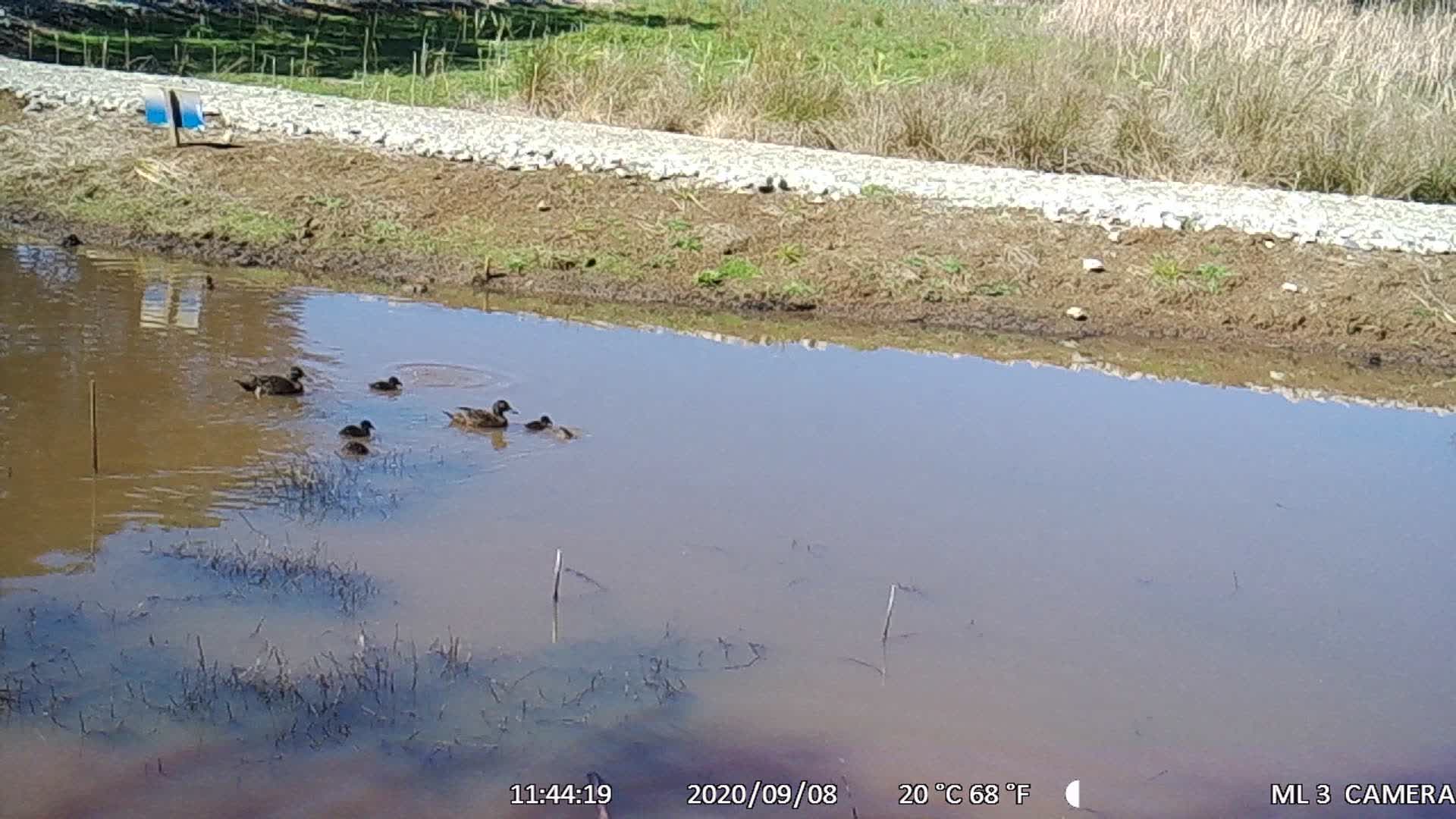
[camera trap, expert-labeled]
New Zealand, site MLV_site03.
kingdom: Animalia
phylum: Chordata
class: Aves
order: Anseriformes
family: Anatidae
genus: Anas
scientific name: Anas chlorotis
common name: brown teal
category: pateke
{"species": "pateke (brown teal) (Anas chlorotis)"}